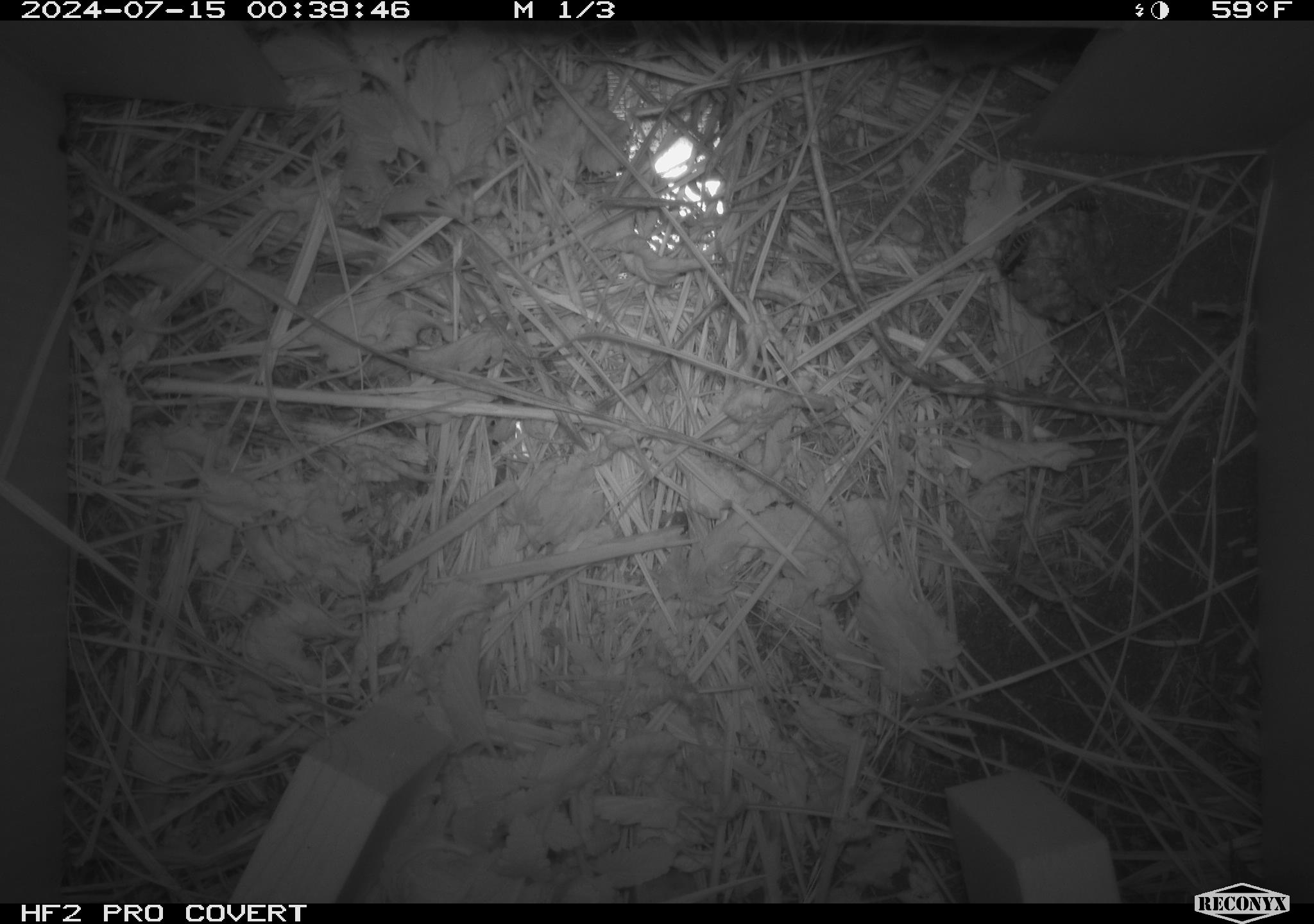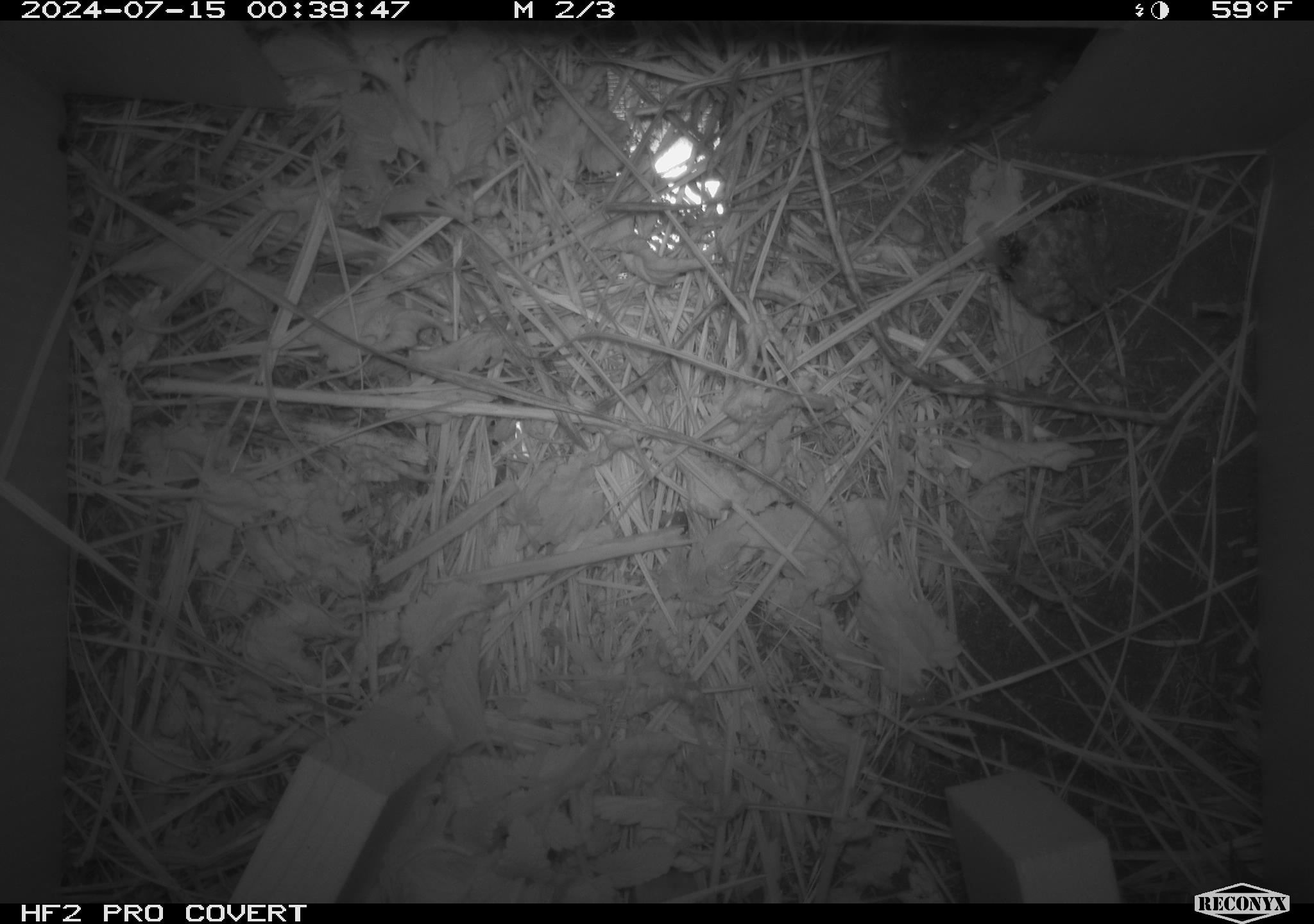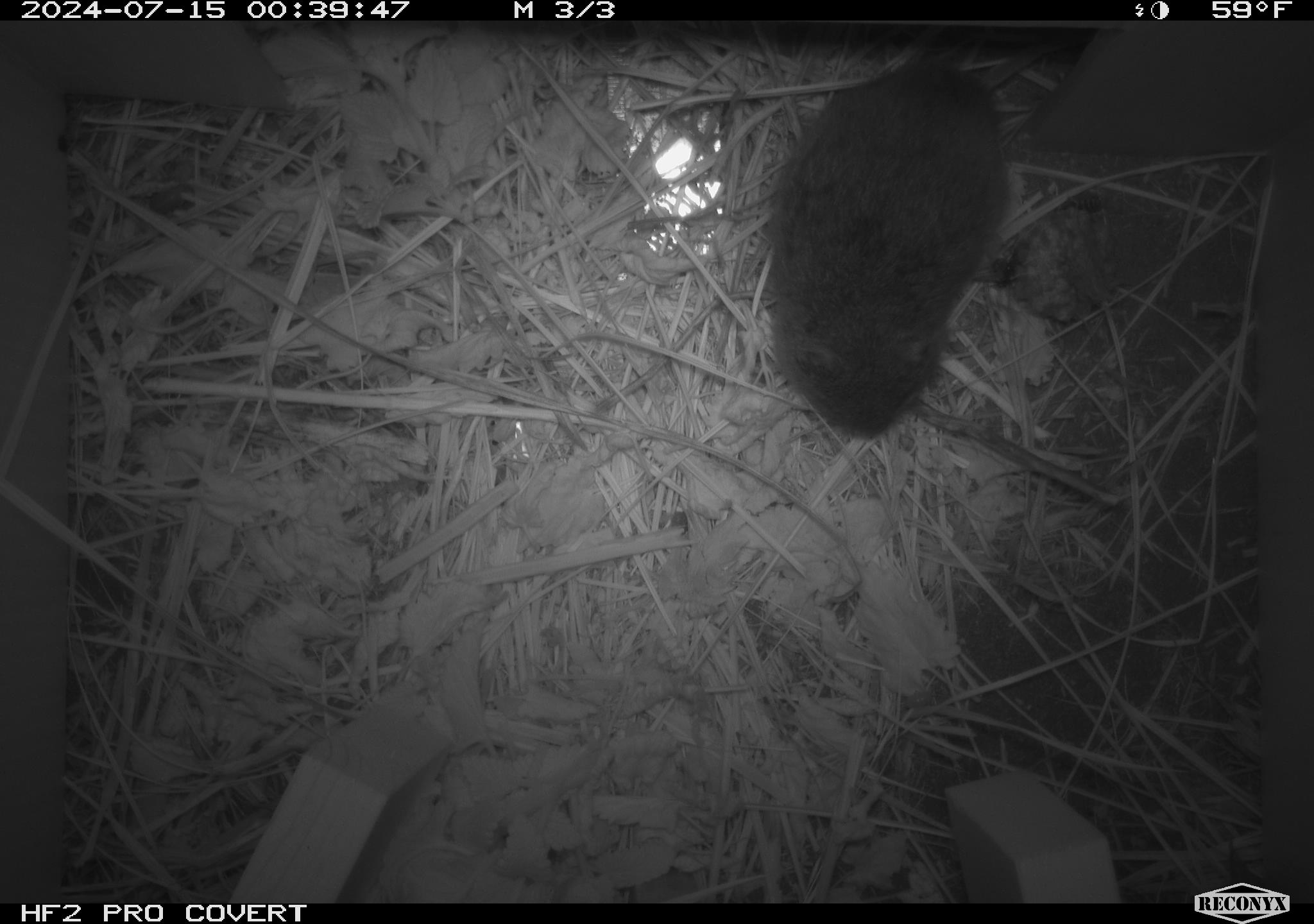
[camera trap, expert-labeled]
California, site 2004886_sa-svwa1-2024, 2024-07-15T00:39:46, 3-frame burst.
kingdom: Animalia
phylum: Arthropoda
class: Insecta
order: Hymenoptera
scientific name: Hymenoptera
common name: ants, bees, wasps, and sawflies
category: hymenoptera order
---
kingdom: Animalia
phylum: Chordata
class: Mammalia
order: Rodentia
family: Cricetidae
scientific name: Arvicolinae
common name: voles, lemmings, and muskrats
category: arvicolinae subfamily